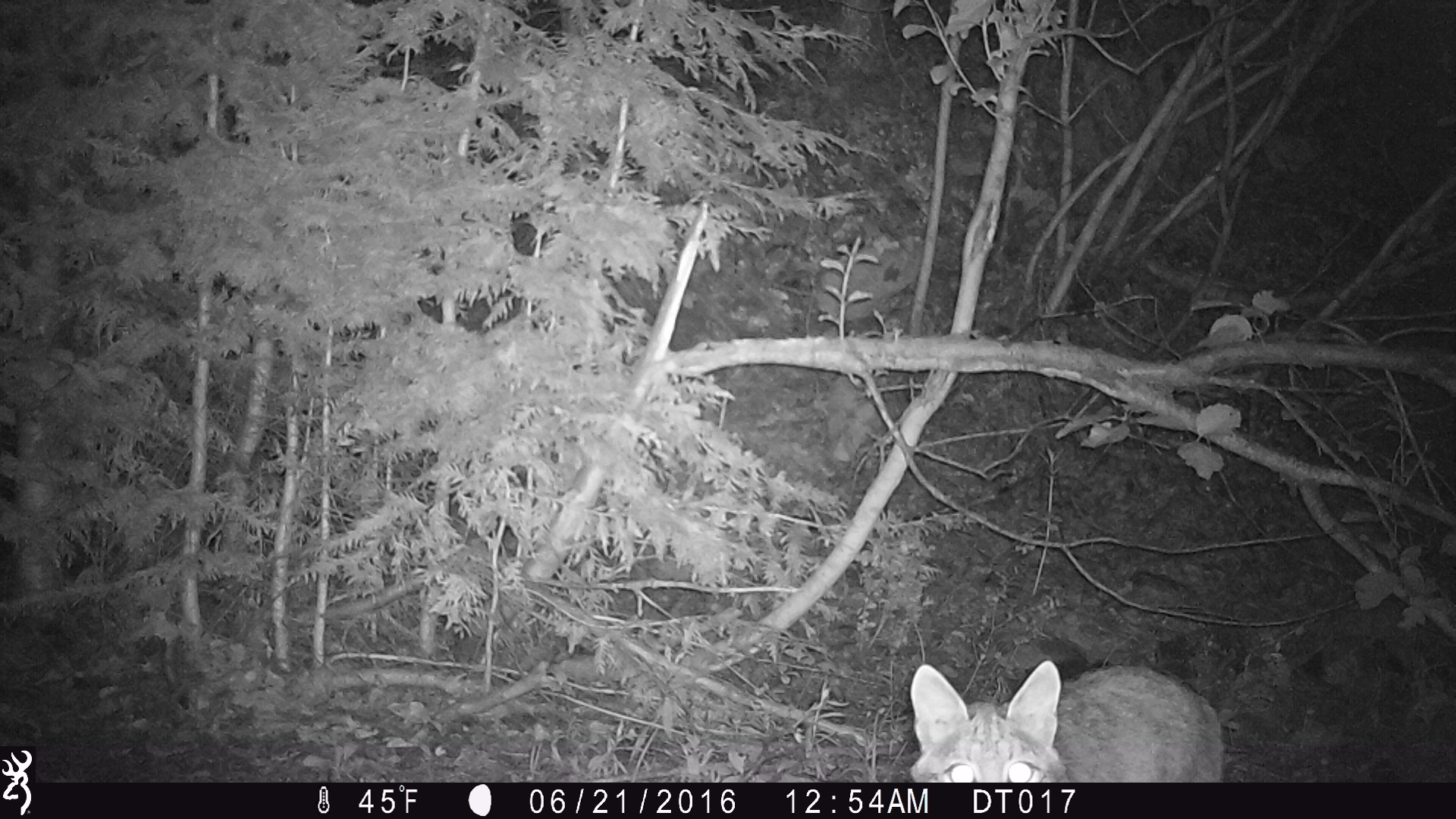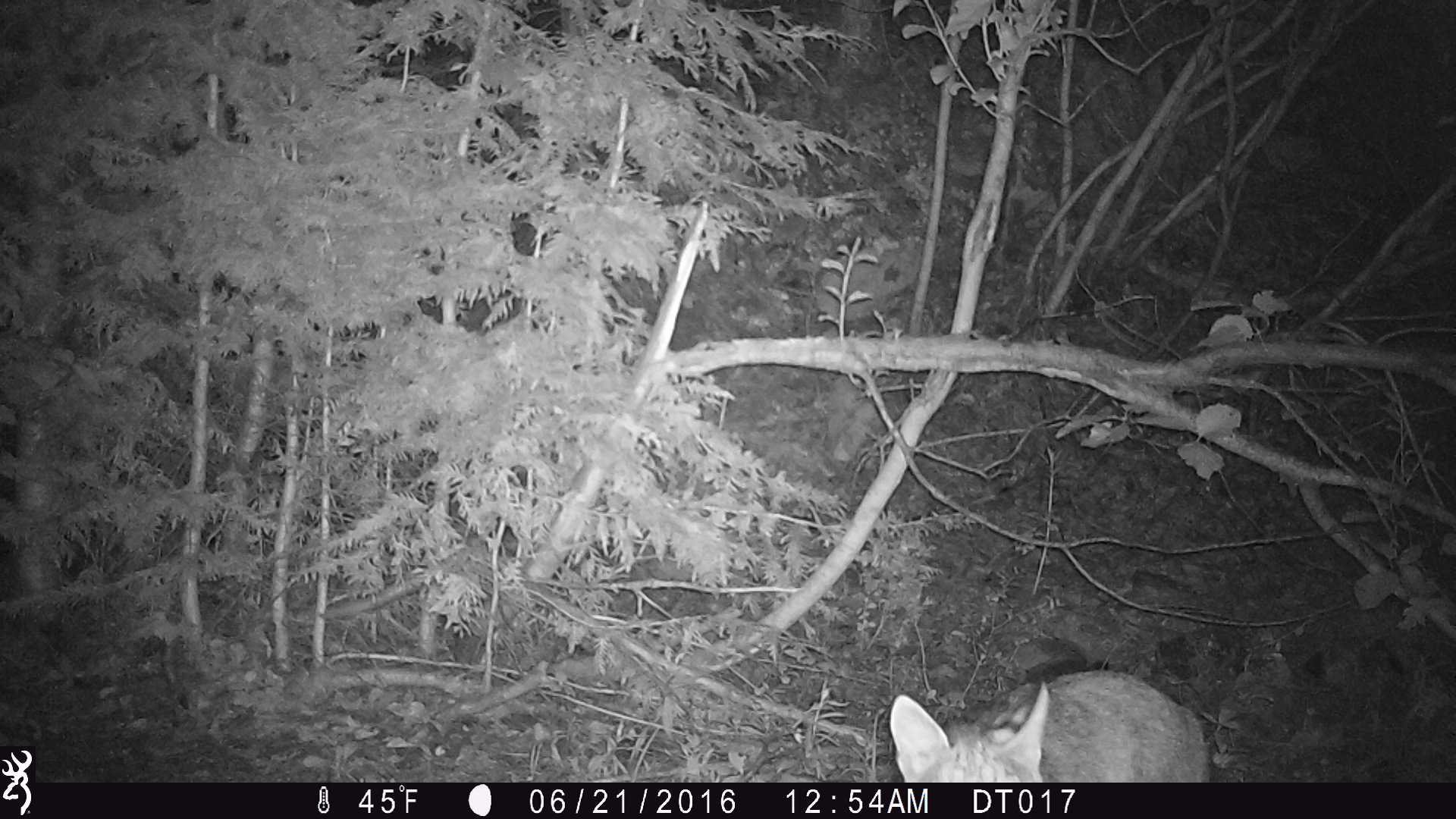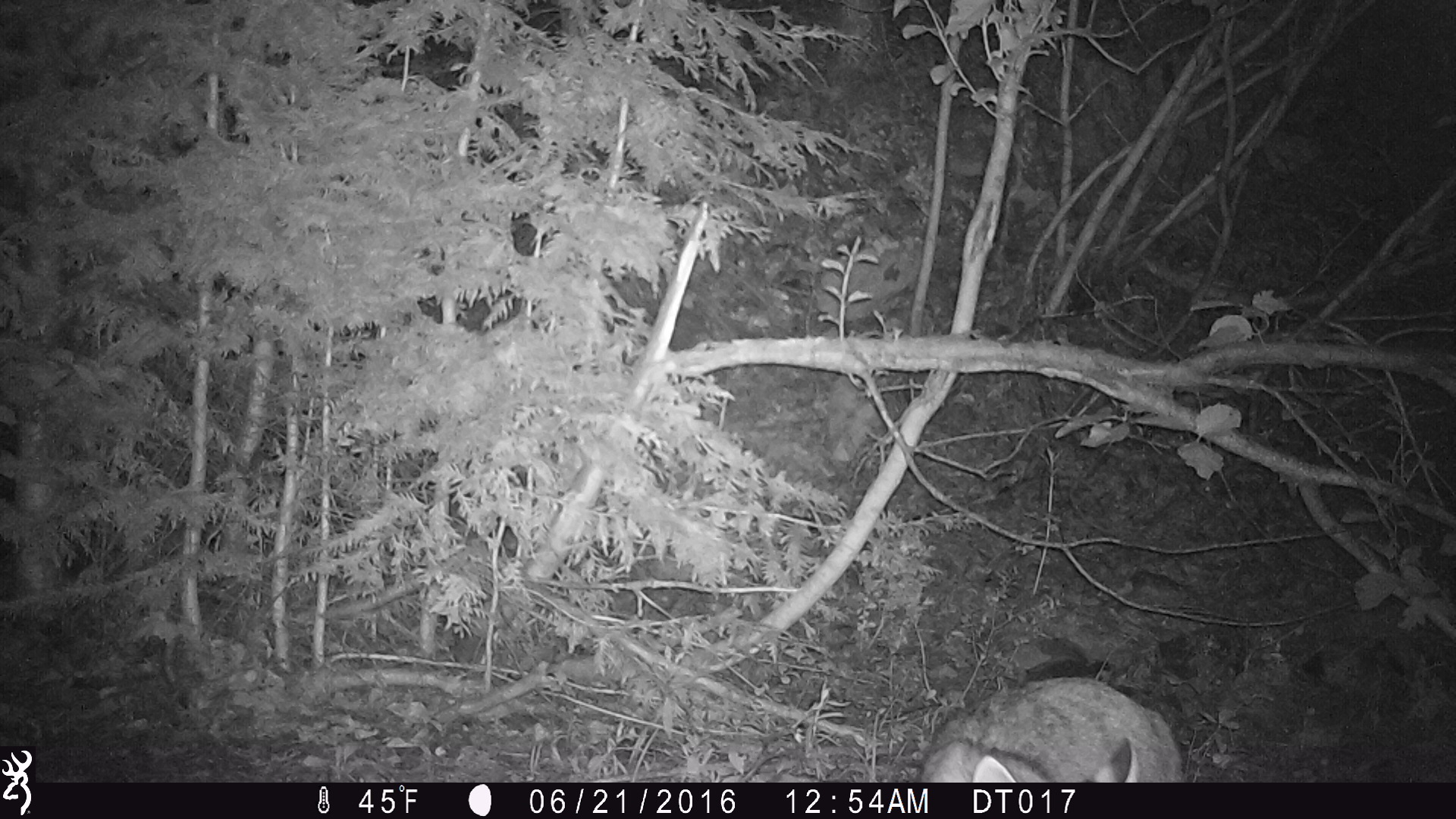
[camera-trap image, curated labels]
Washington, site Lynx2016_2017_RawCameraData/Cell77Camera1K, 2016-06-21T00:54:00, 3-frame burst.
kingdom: Animalia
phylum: Chordata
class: Mammalia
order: Carnivora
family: Felidae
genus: Lynx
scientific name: Lynx rufus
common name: bobcat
Lynx rufus (bobcat). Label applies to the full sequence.